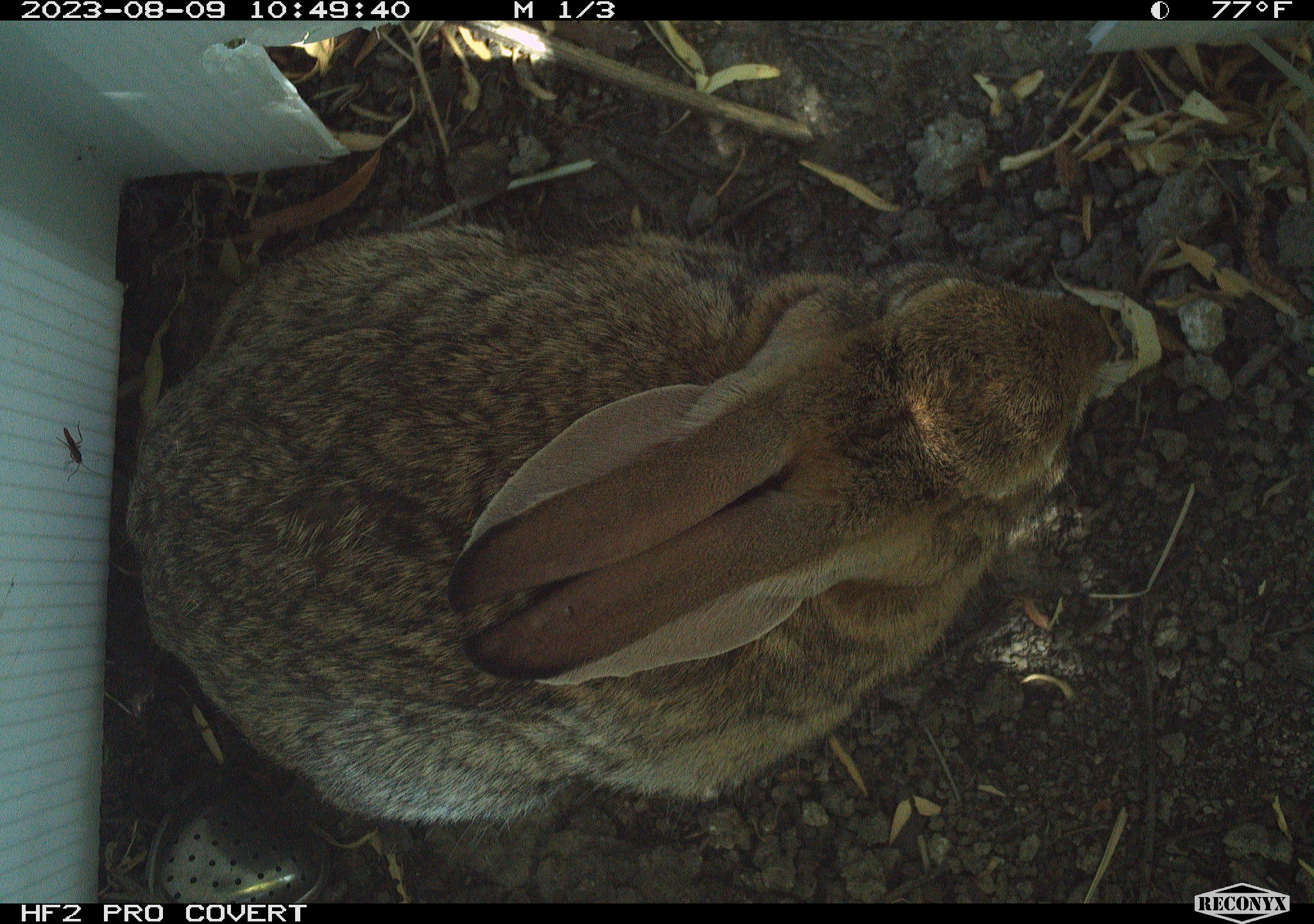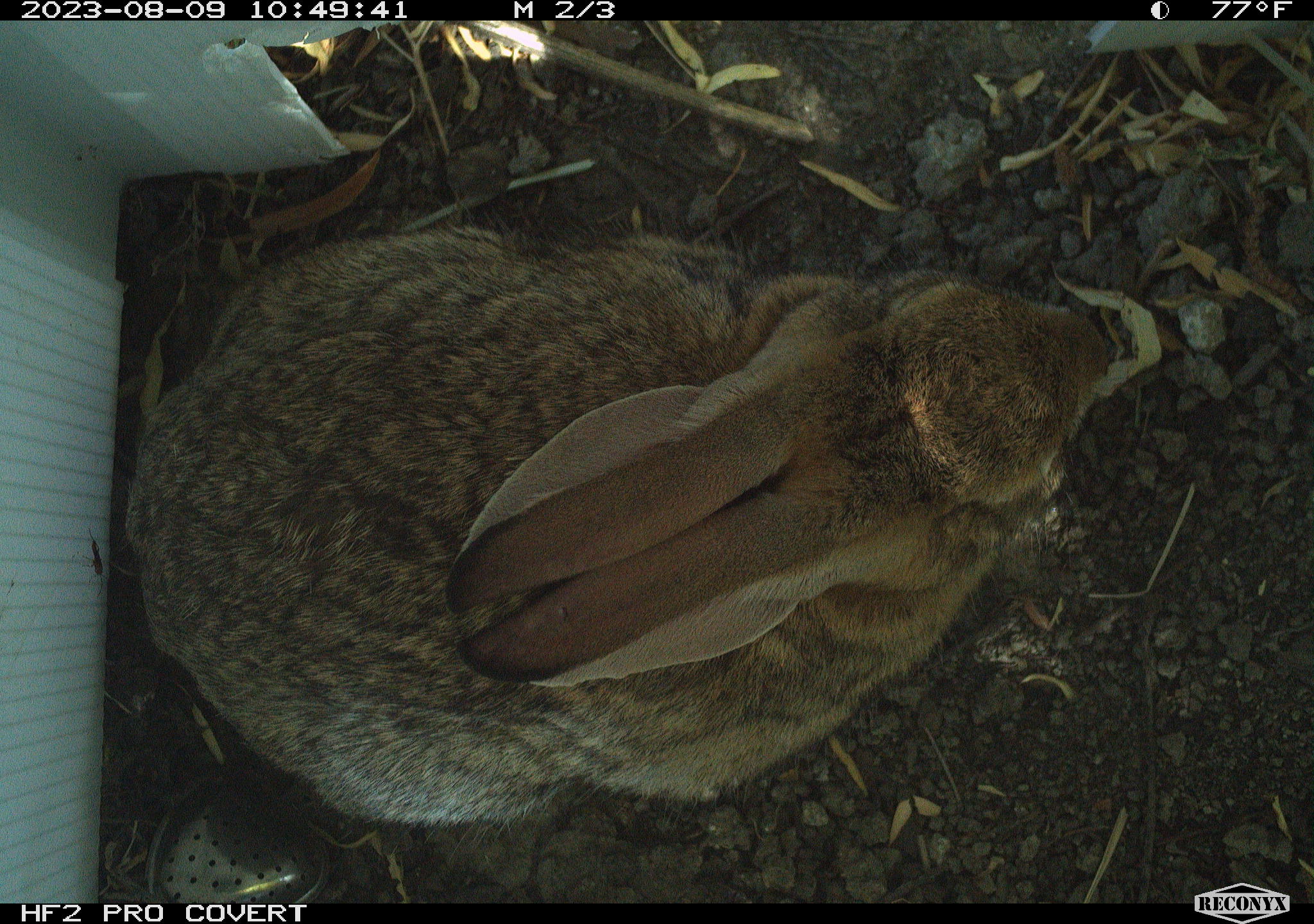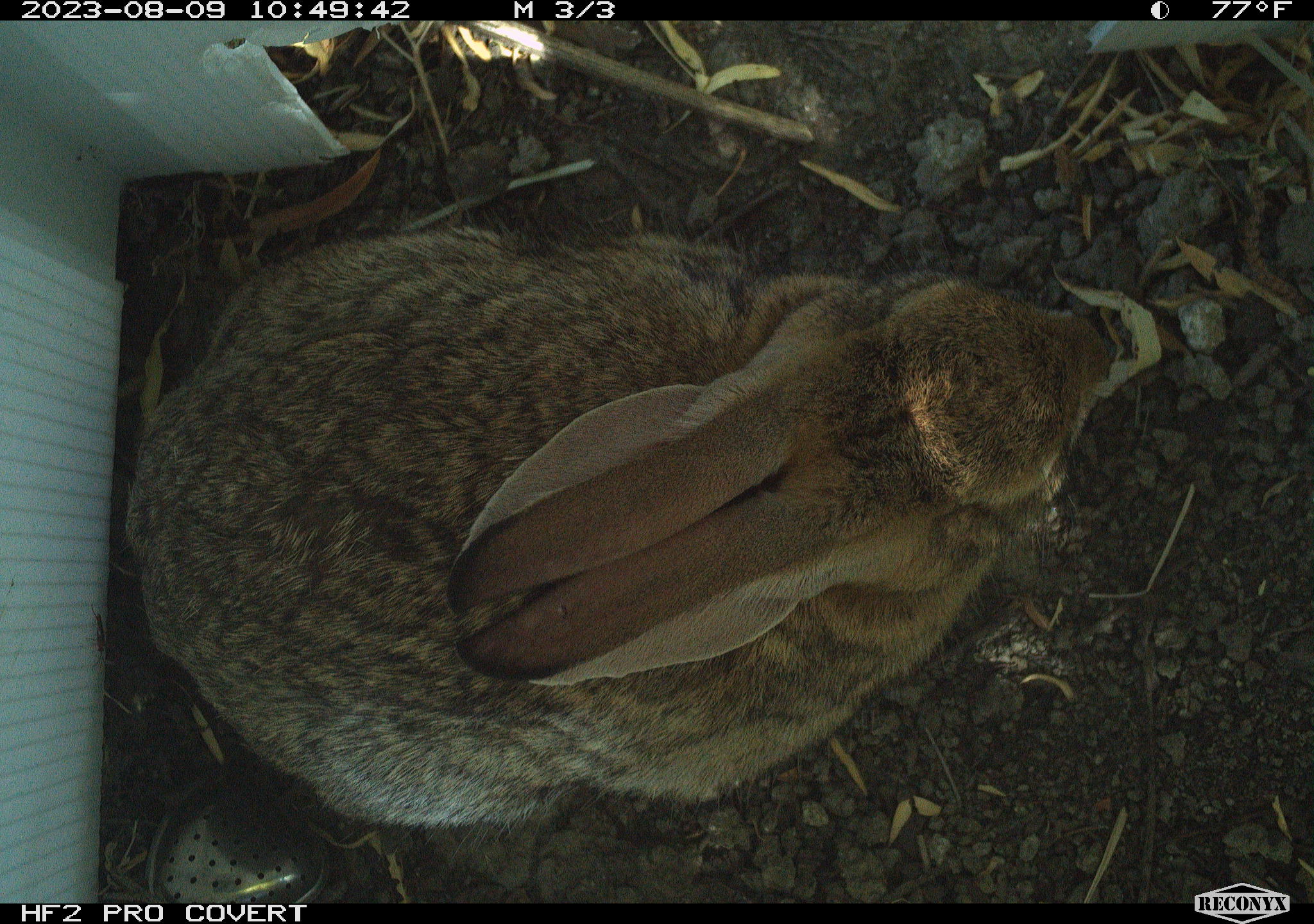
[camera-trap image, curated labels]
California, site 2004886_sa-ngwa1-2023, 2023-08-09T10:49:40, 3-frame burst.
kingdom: Animalia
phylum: Chordata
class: Mammalia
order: Lagomorpha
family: Leporidae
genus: Sylvilagus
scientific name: Sylvilagus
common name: cottontail rabbits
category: sylvilagus species